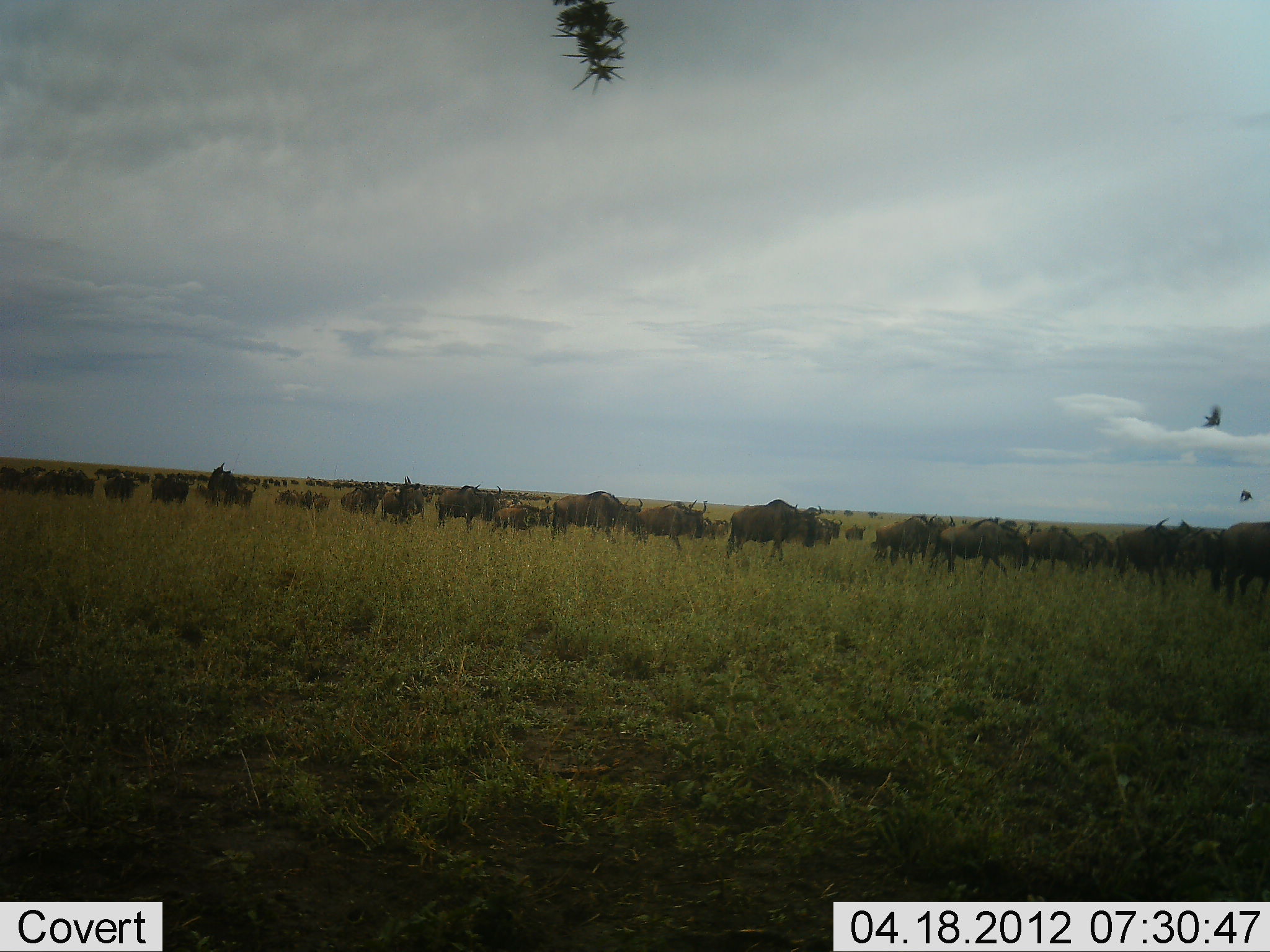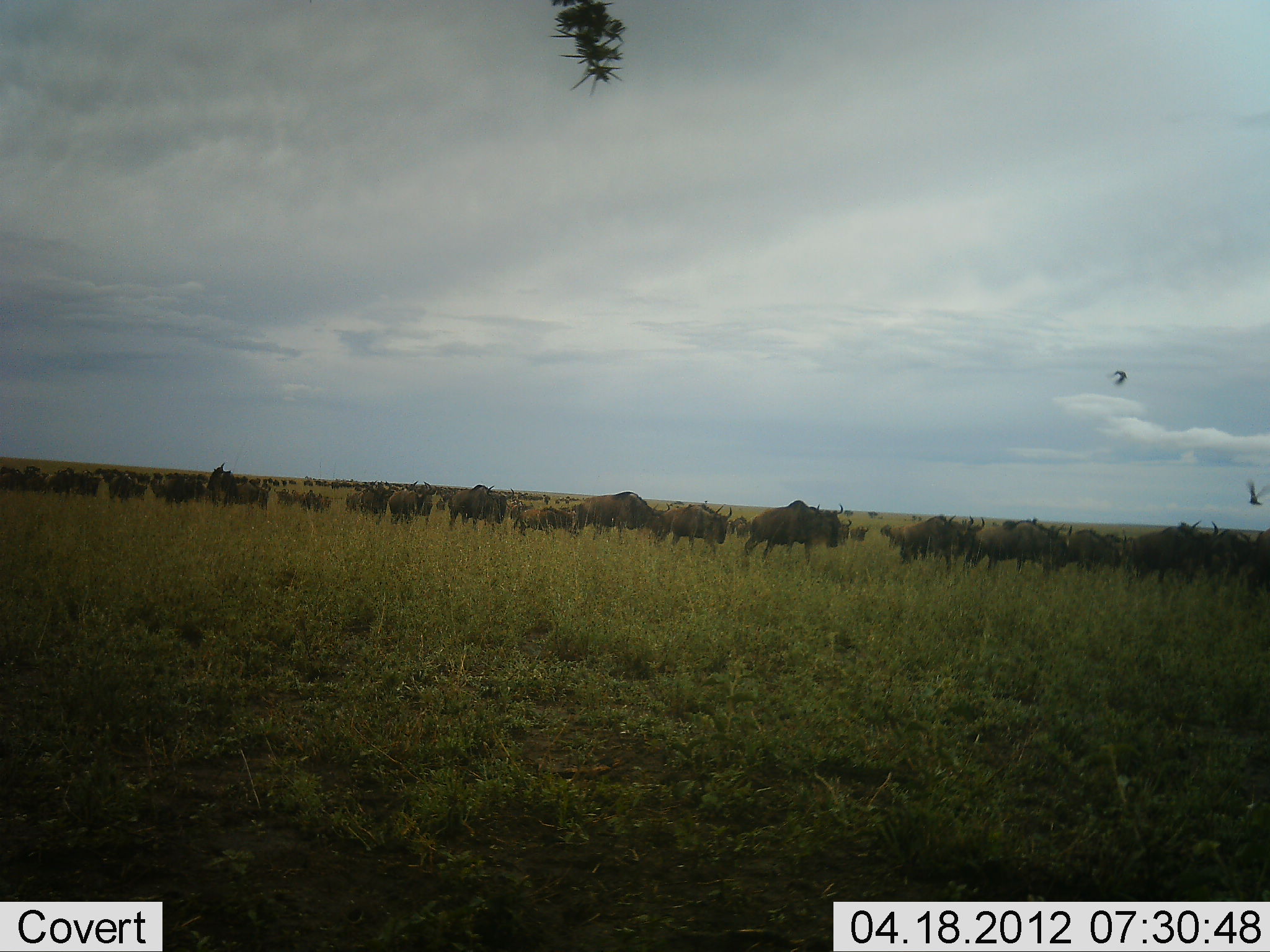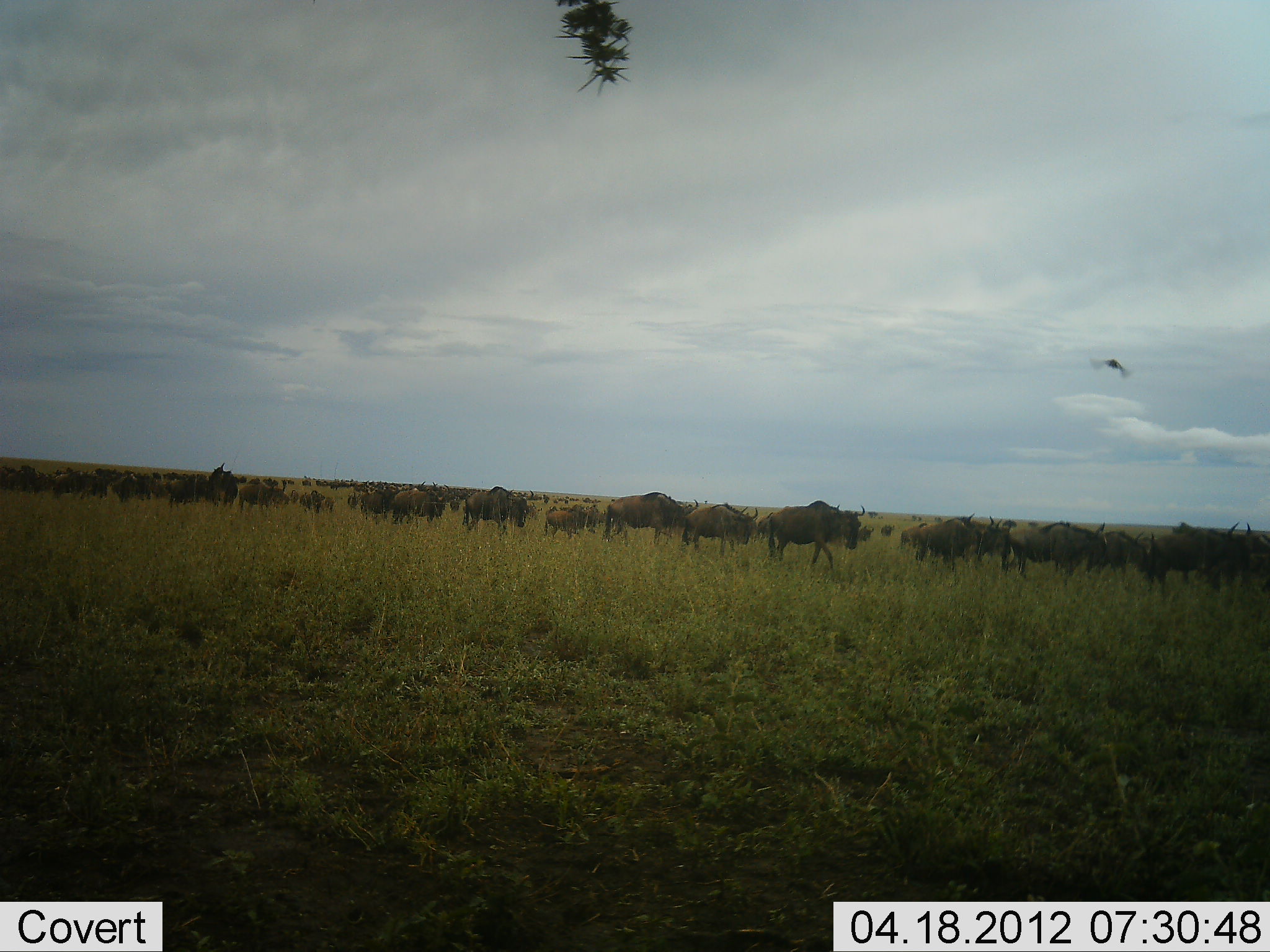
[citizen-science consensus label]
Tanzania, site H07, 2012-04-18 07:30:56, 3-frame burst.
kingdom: Animalia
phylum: Chordata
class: Mammalia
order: Artiodactyla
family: Bovidae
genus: Connochaetes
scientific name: Connochaetes taurinus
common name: blue wildebeest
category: wildebeest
Wildebeest (blue wildebeest) (Connochaetes taurinus), count 11-50. Behavior (volunteer vote fractions): standing 0%, resting 0%, moving 95%, interacting 5%. Young present (vote fraction): 19%. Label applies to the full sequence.